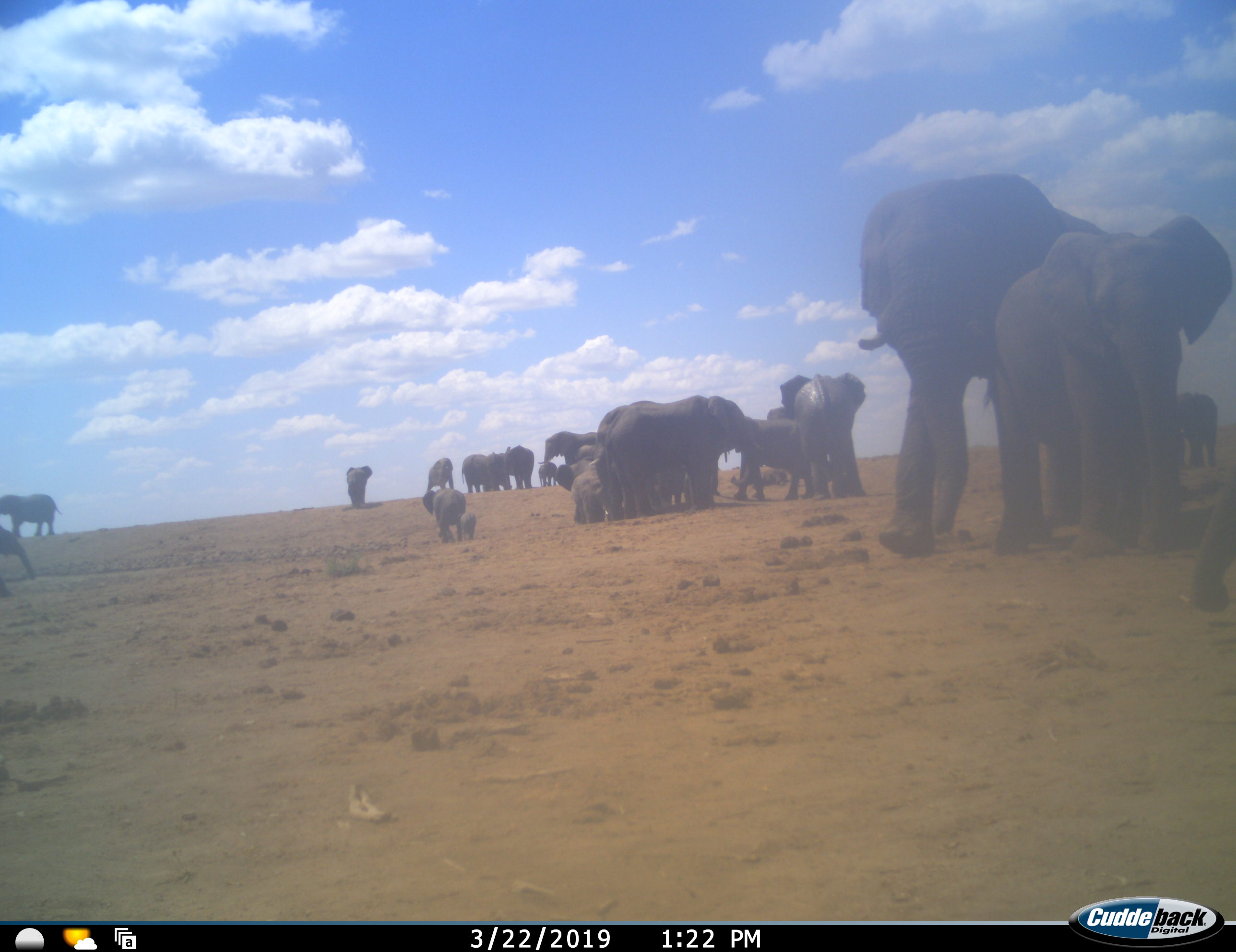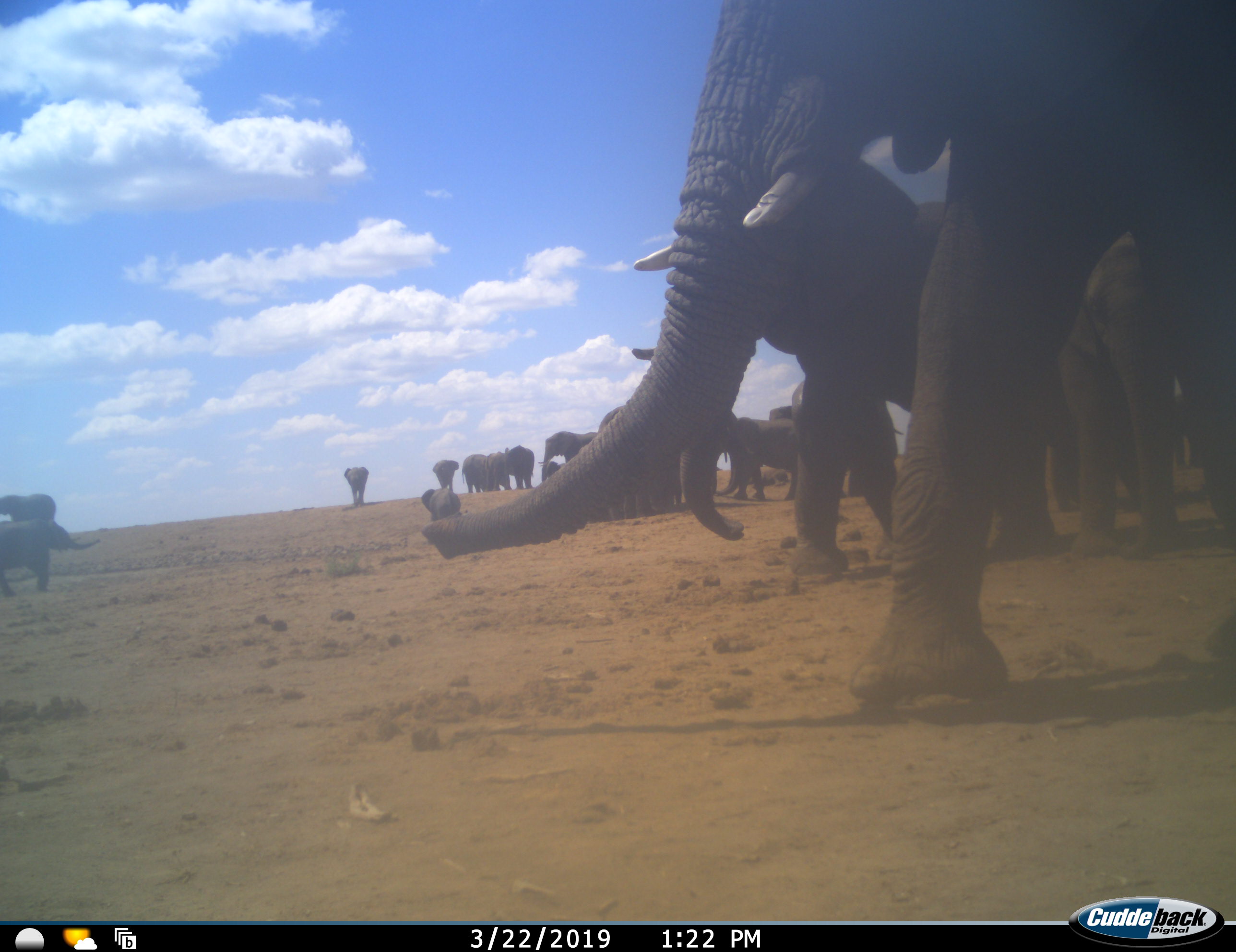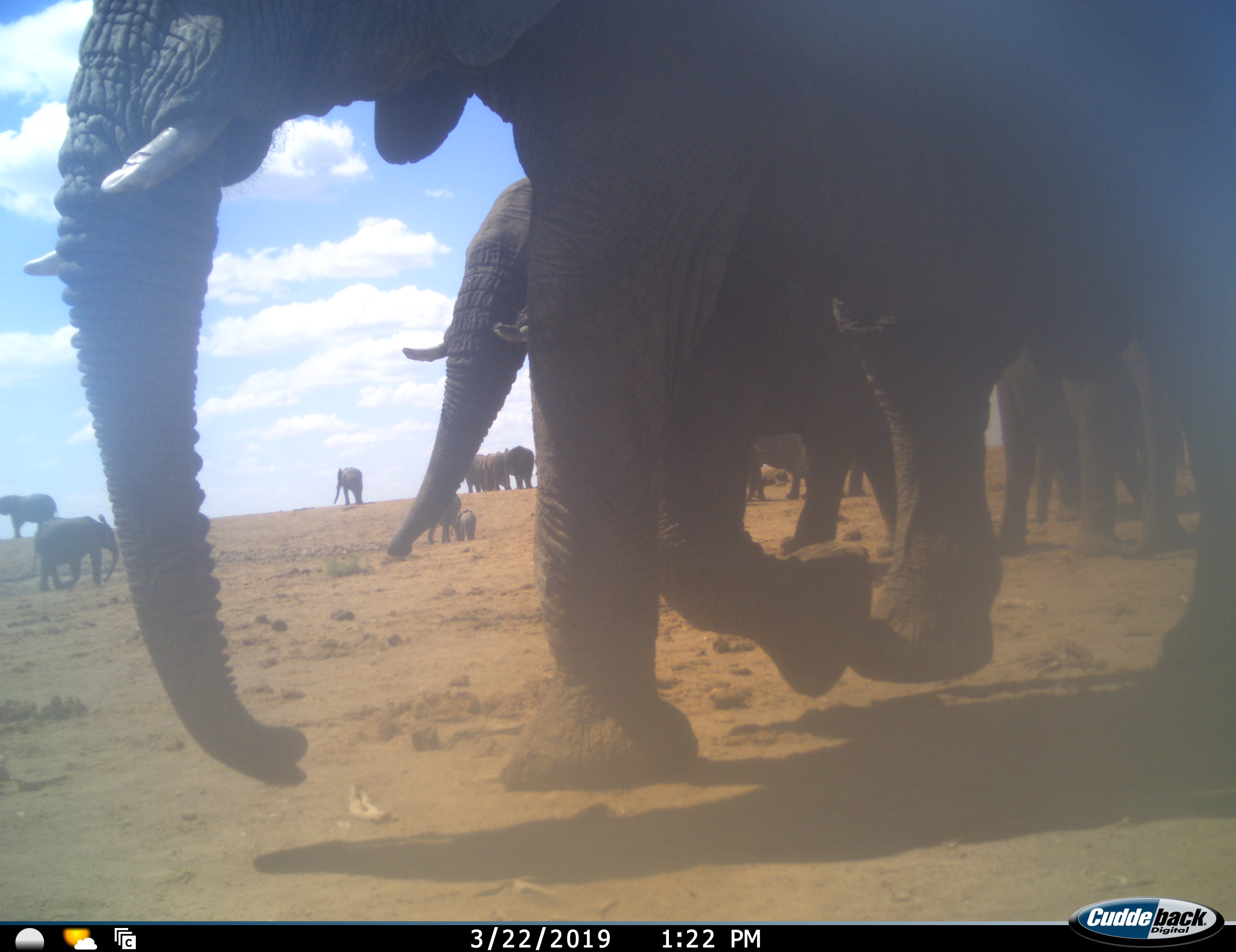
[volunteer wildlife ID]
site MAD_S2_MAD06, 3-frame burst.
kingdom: Animalia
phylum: Chordata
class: Mammalia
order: Proboscidea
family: Elephantidae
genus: Loxodonta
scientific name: Loxodonta africana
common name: african bush elephant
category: elephant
Elephant (african bush elephant) (Loxodonta africana), count 11-50. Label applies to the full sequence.